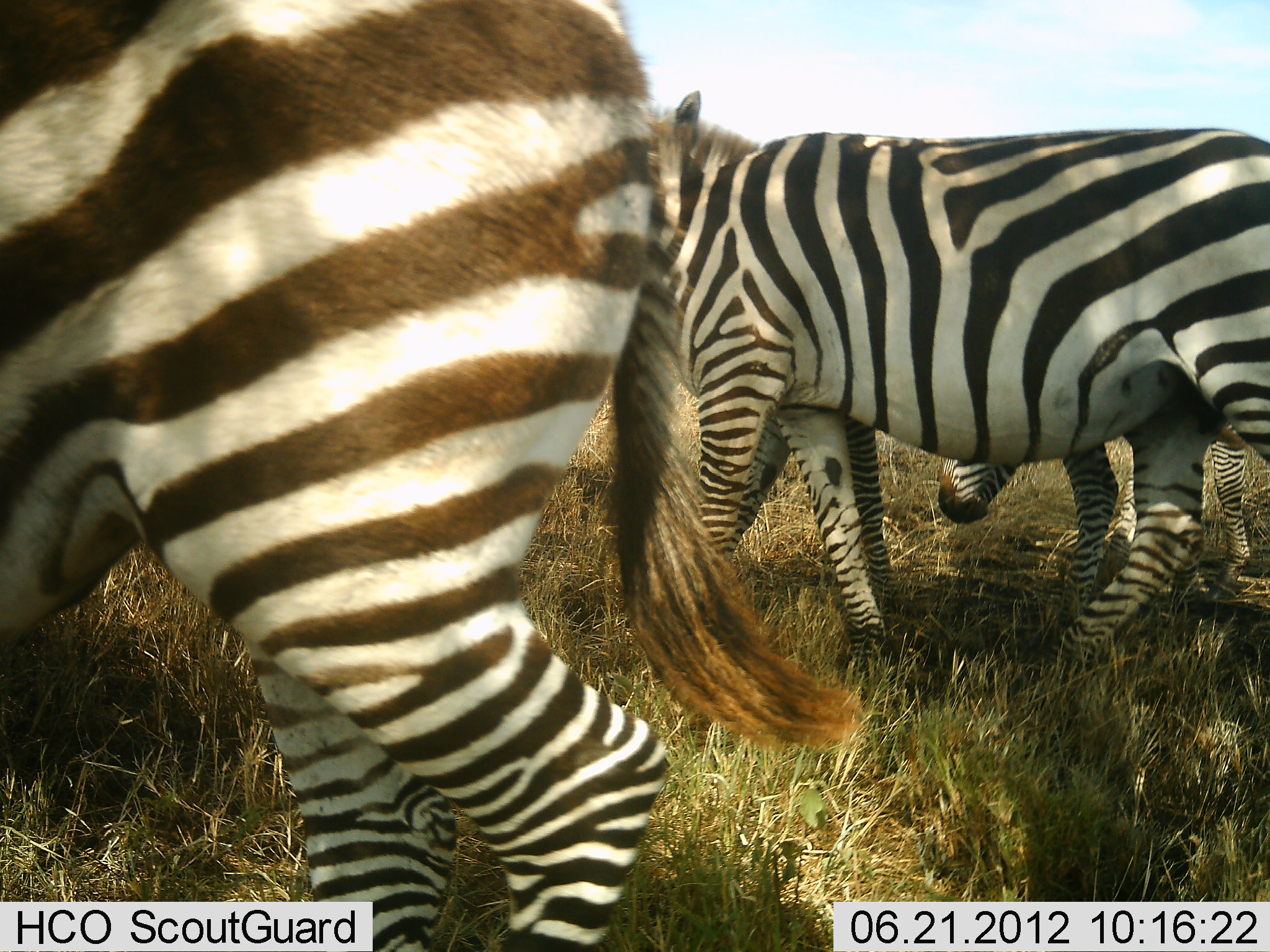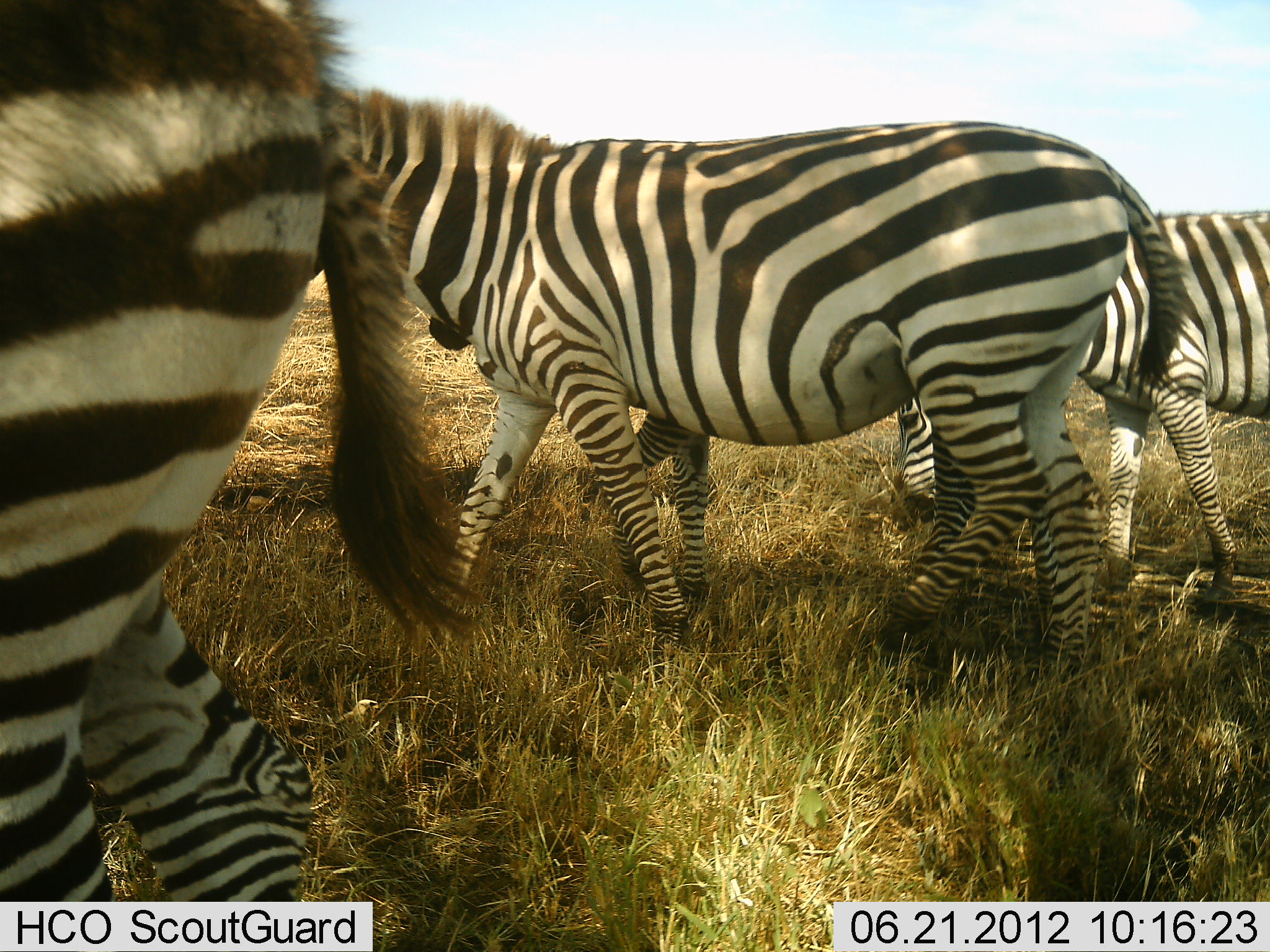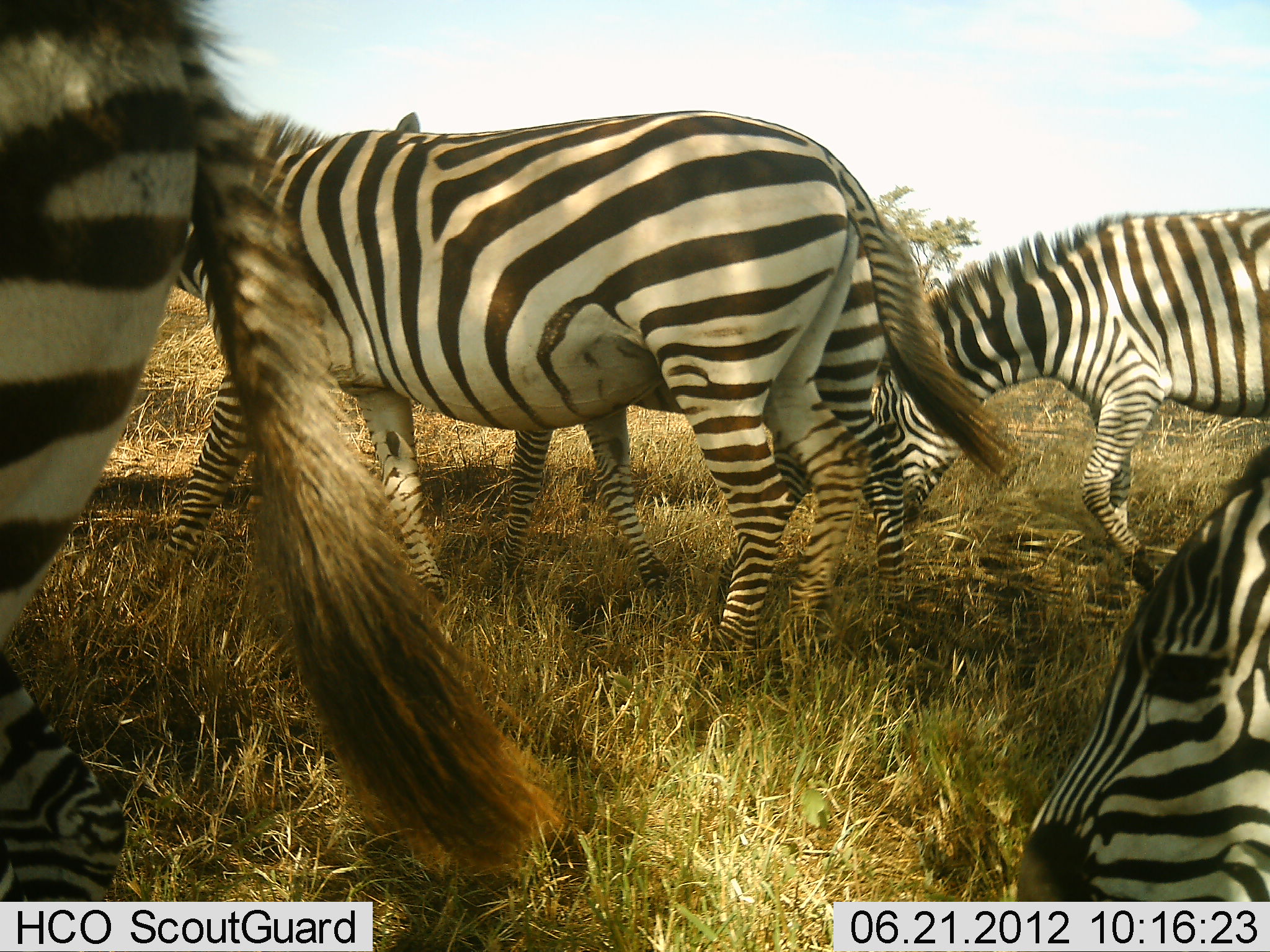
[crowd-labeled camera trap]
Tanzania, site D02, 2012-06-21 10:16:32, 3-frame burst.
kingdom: Animalia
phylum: Chordata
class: Mammalia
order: Perissodactyla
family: Equidae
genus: Equus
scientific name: Equus quagga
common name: plains zebra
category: zebra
Zebra (plains zebra) (Equus quagga), count 5. Behavior (volunteer vote fractions): standing 10%, resting 0%, moving 100%, interacting 0%. Young present (vote fraction): 20%. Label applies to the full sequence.